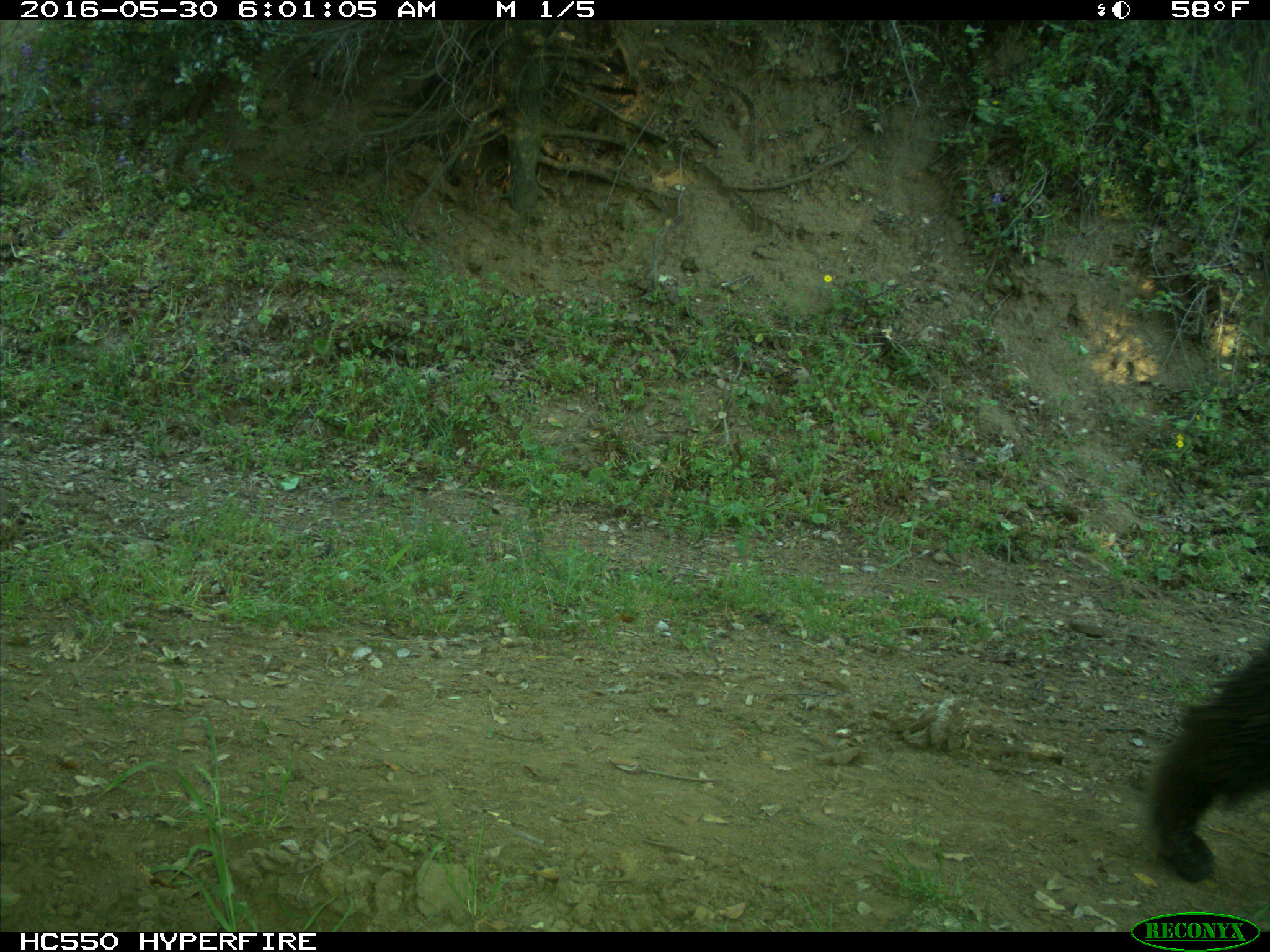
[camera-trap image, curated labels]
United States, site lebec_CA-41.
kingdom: Animalia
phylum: Chordata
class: Mammalia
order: Carnivora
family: Ursidae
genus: Ursus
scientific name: Ursus americanus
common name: american black bear